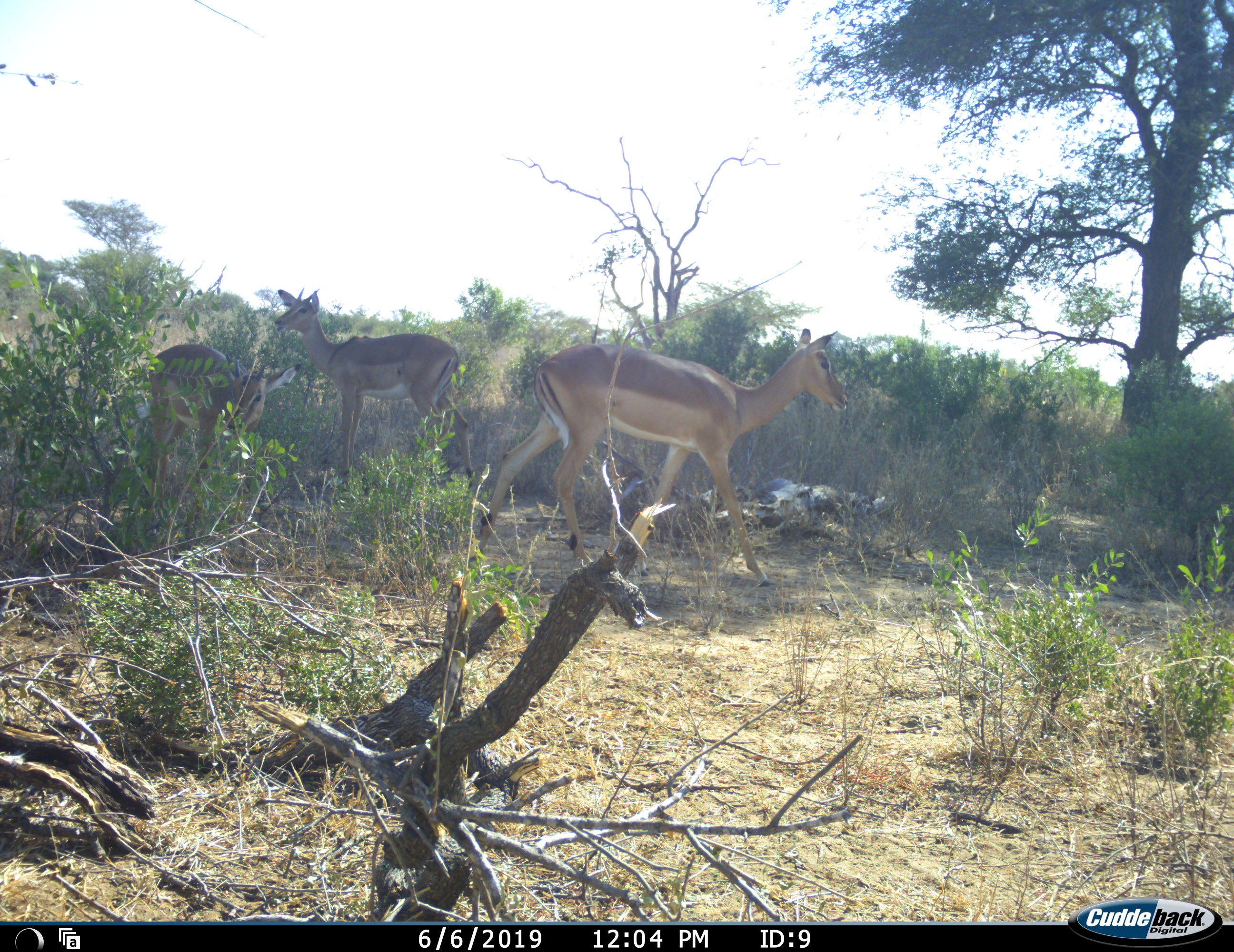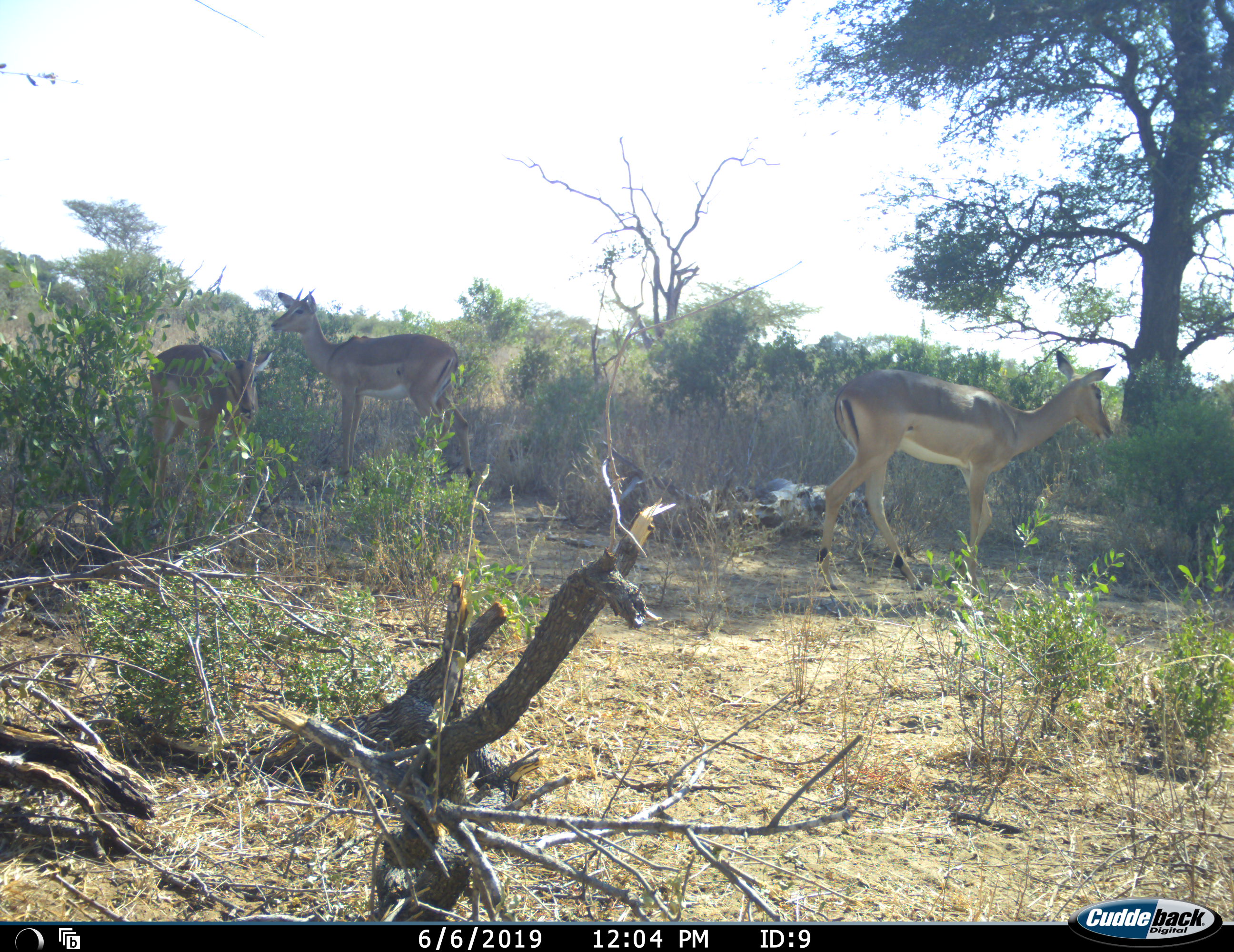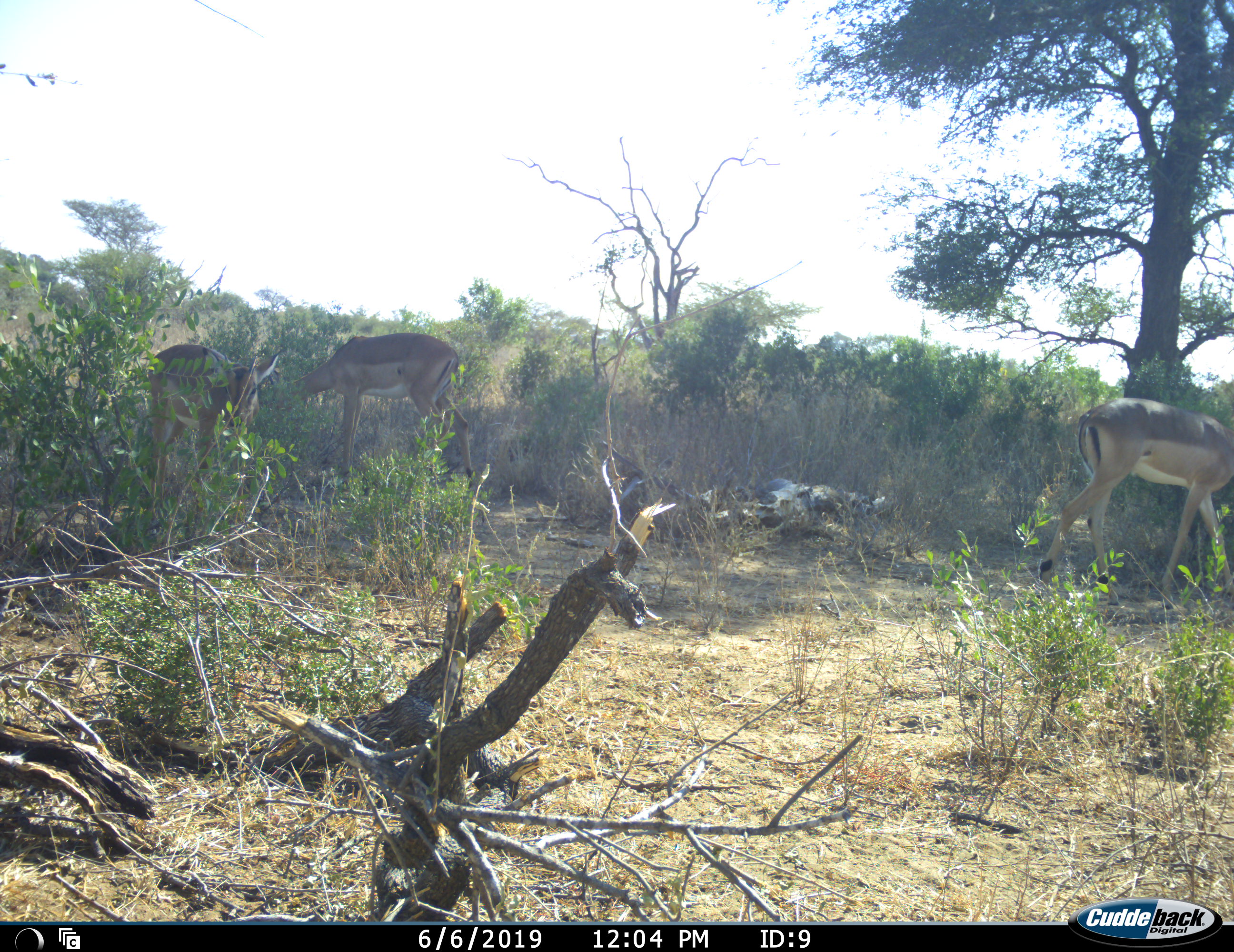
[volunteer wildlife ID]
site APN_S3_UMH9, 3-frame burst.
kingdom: Animalia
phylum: Chordata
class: Mammalia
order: Artiodactyla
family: Bovidae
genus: Aepyceros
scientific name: Aepyceros melampus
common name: impala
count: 3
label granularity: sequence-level